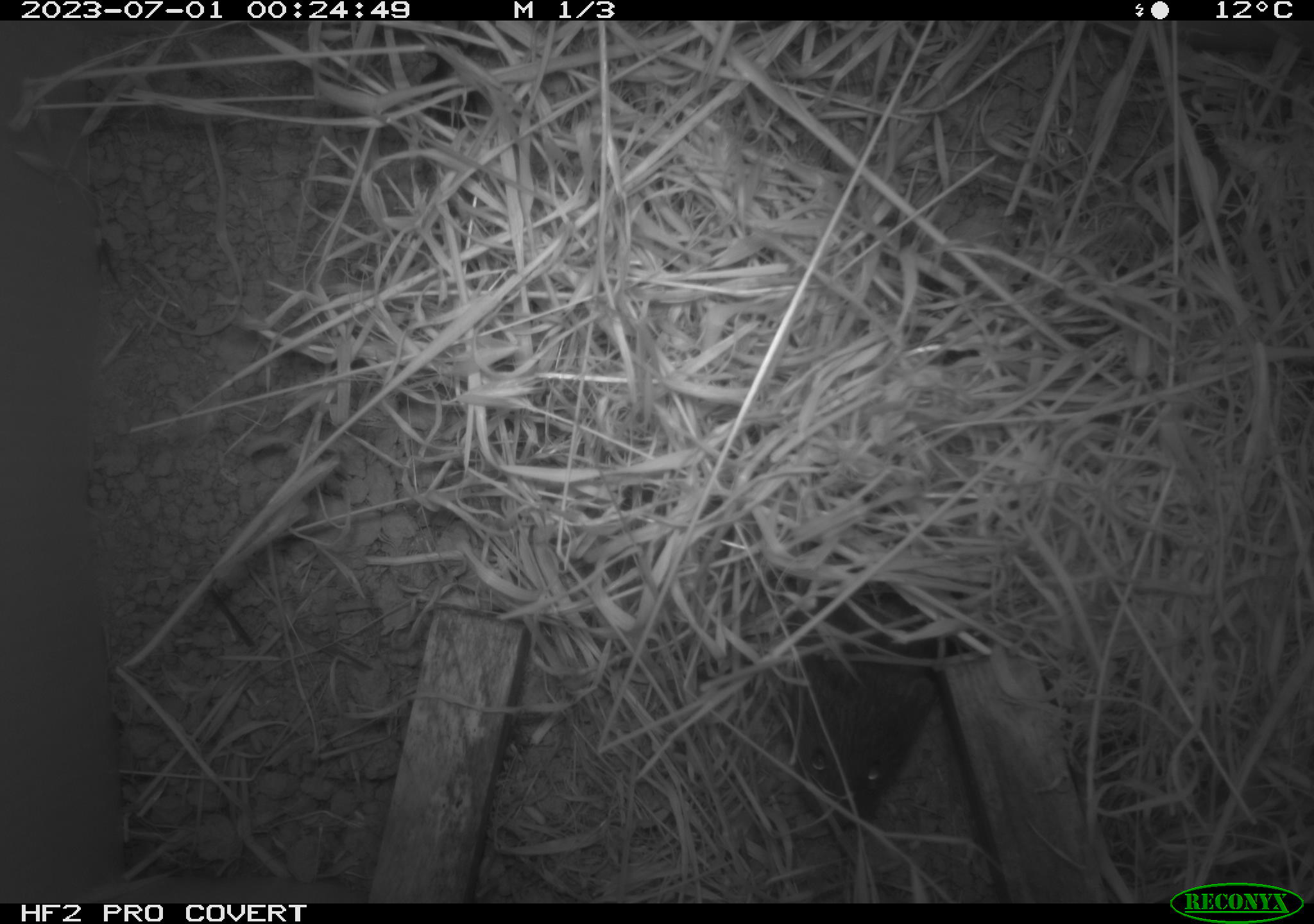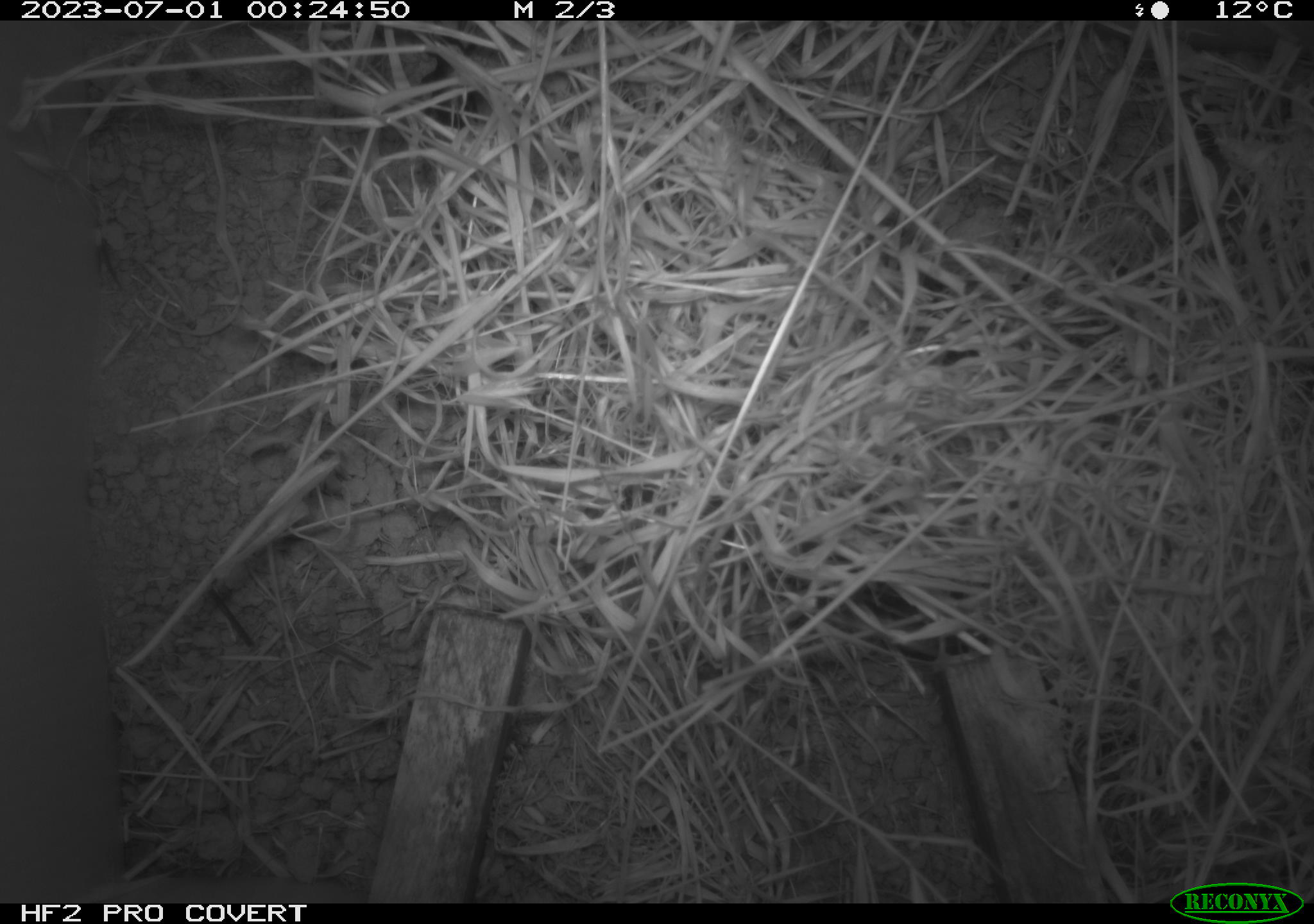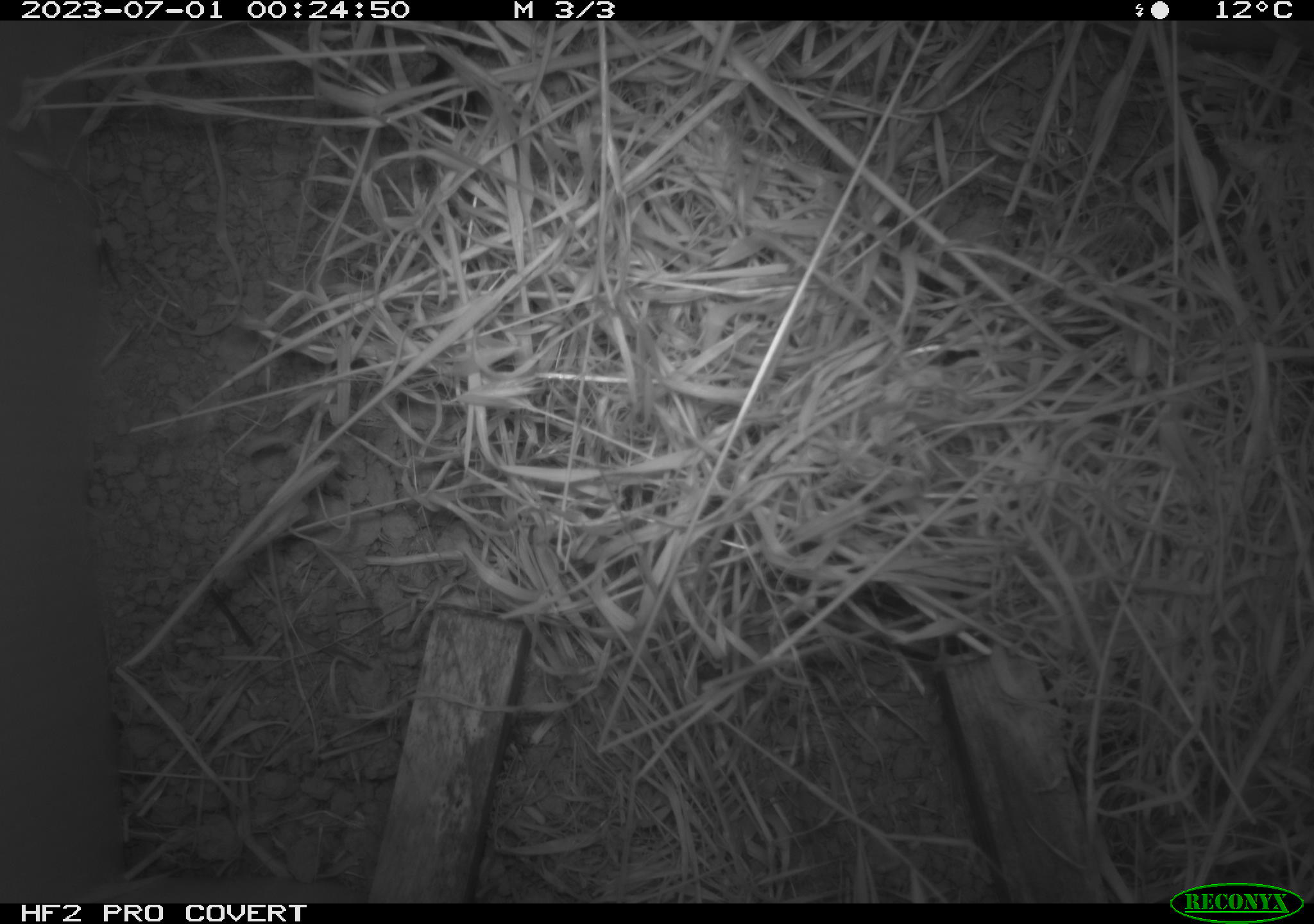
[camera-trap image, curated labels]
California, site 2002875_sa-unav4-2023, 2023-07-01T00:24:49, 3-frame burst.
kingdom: Animalia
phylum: Chordata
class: Mammalia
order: Rodentia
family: Cricetidae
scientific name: Arvicolinae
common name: voles, lemmings, and muskrats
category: arvicolinae subfamily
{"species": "arvicolinae subfamily (voles, lemmings, and muskrats) (Arvicolinae)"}